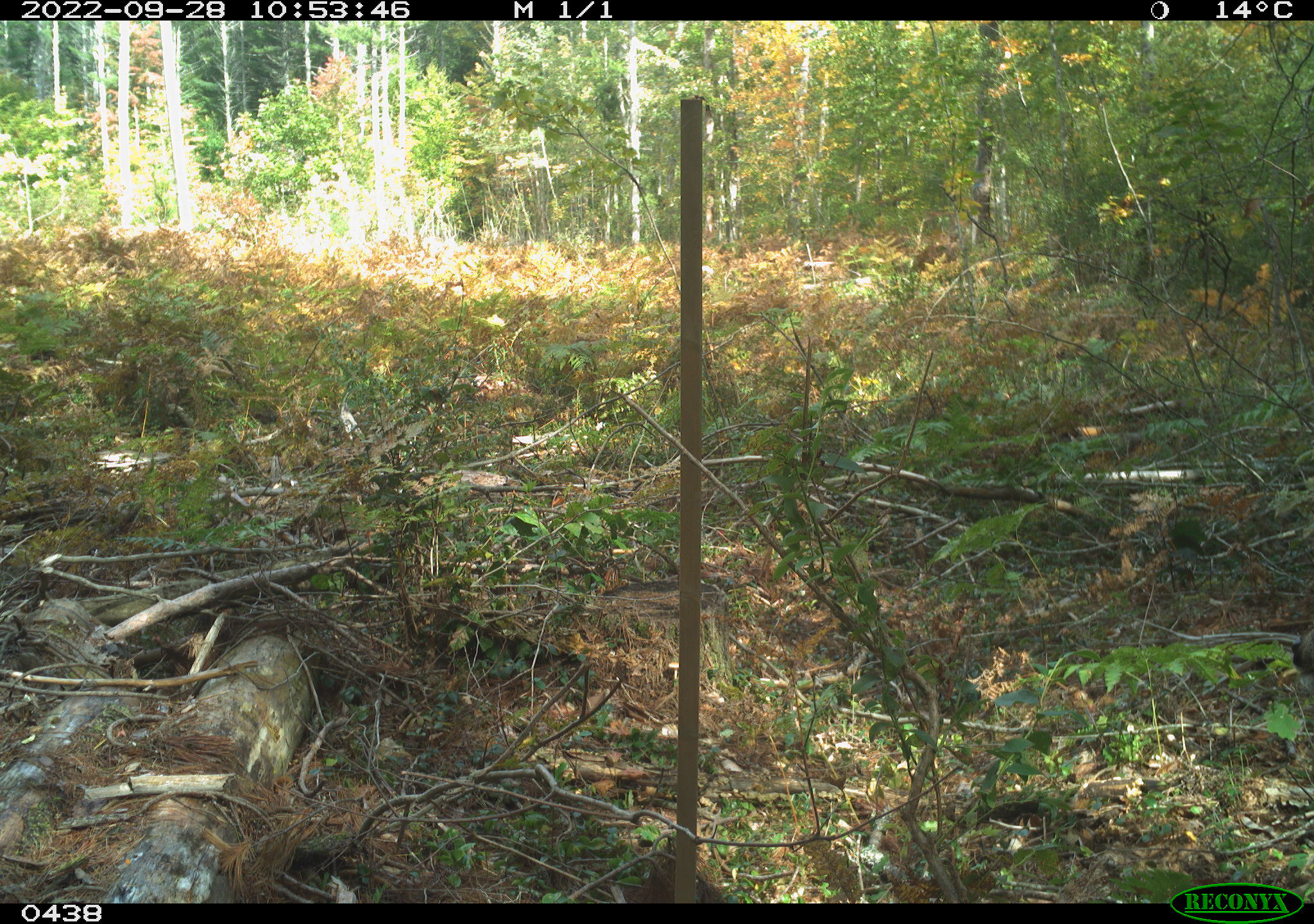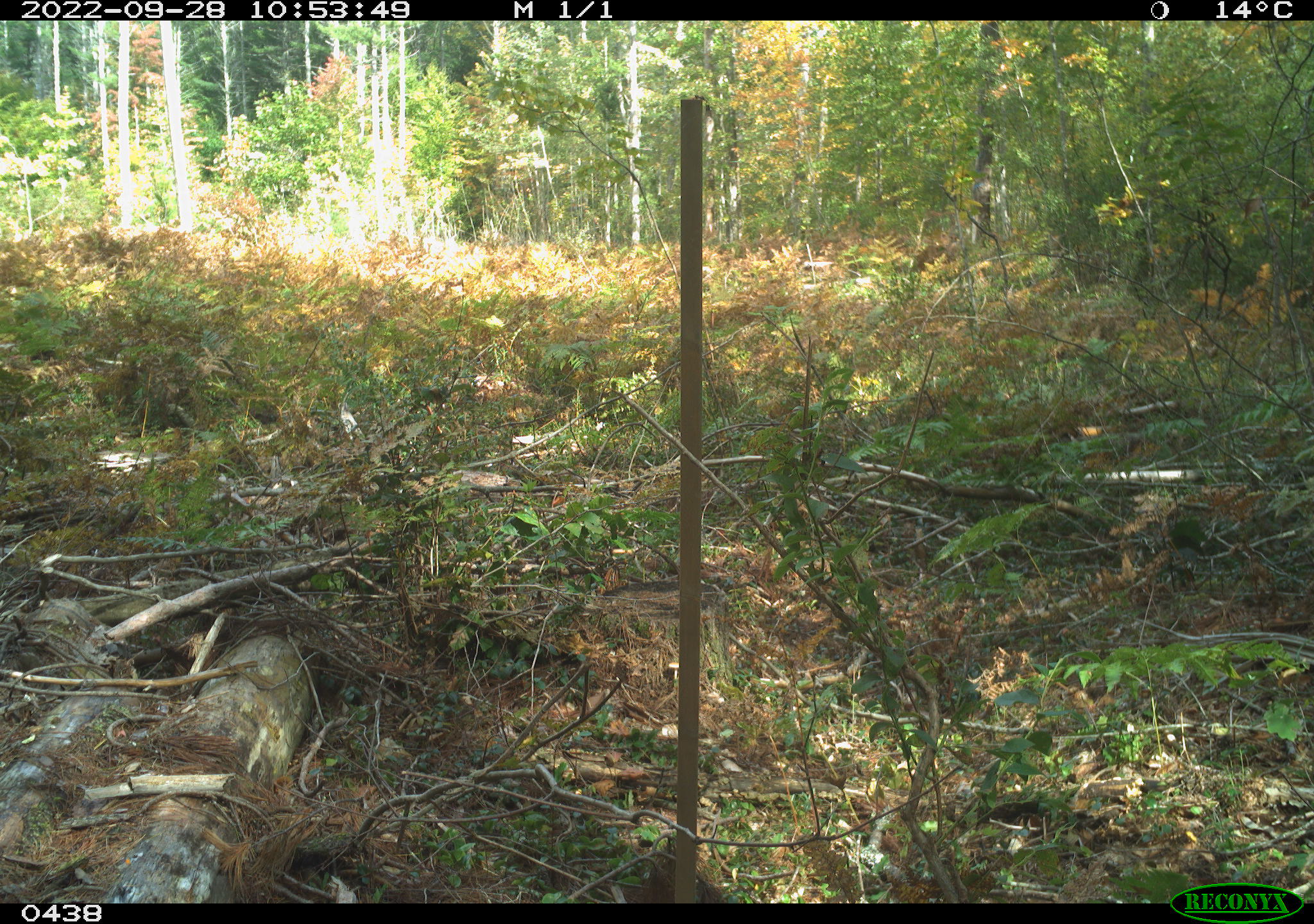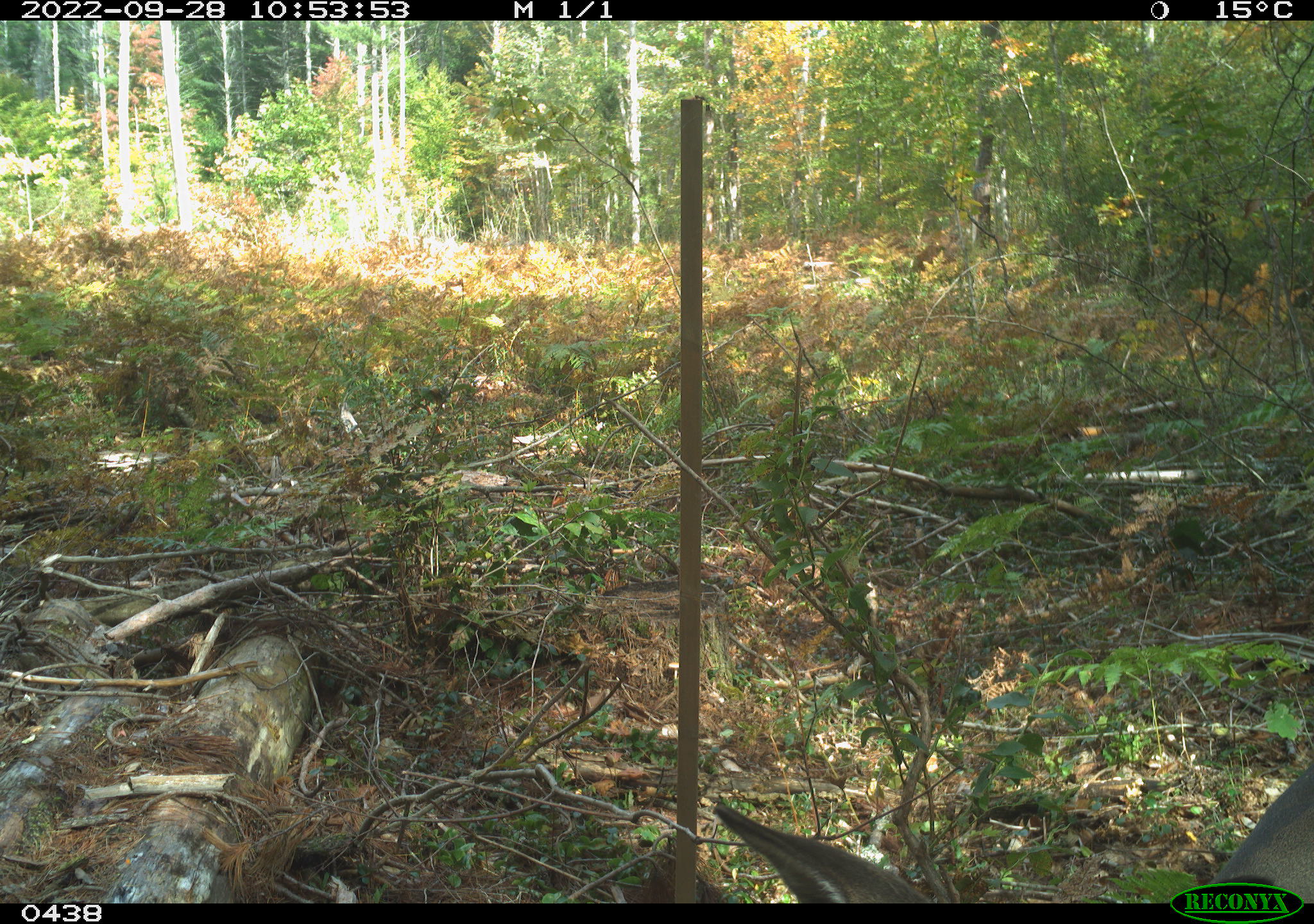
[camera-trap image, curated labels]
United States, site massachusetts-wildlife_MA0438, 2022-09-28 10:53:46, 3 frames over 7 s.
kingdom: Animalia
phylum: Chordata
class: Mammalia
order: Artiodactyla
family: Cervidae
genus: Odocoileus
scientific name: Odocoileus virginianus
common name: white-tailed deer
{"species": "white-tailed deer (Odocoileus virginianus)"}